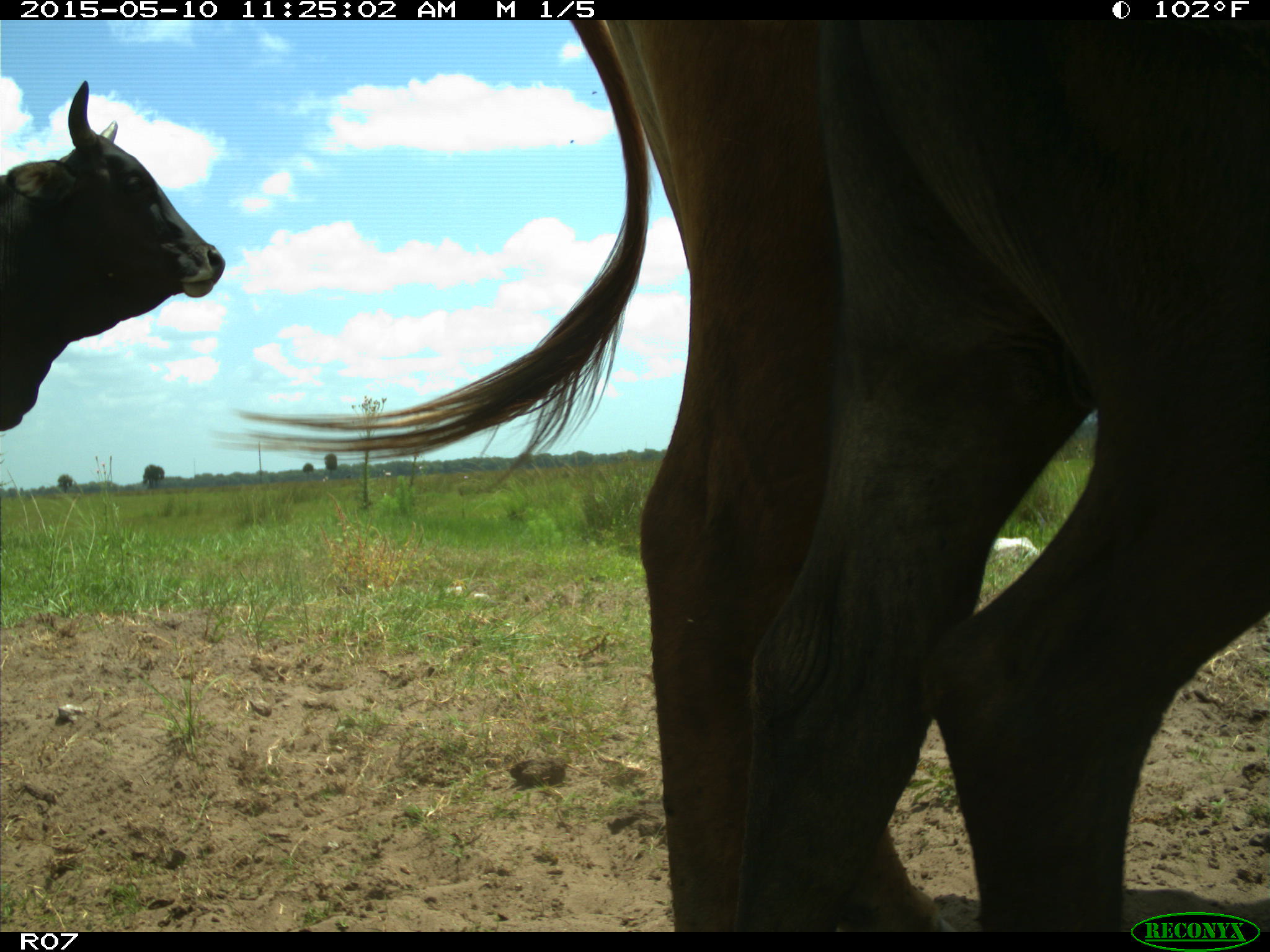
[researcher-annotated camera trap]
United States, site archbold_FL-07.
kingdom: Animalia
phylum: Chordata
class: Mammalia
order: Artiodactyla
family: Bovidae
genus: Bos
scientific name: Bos taurus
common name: domestic cow